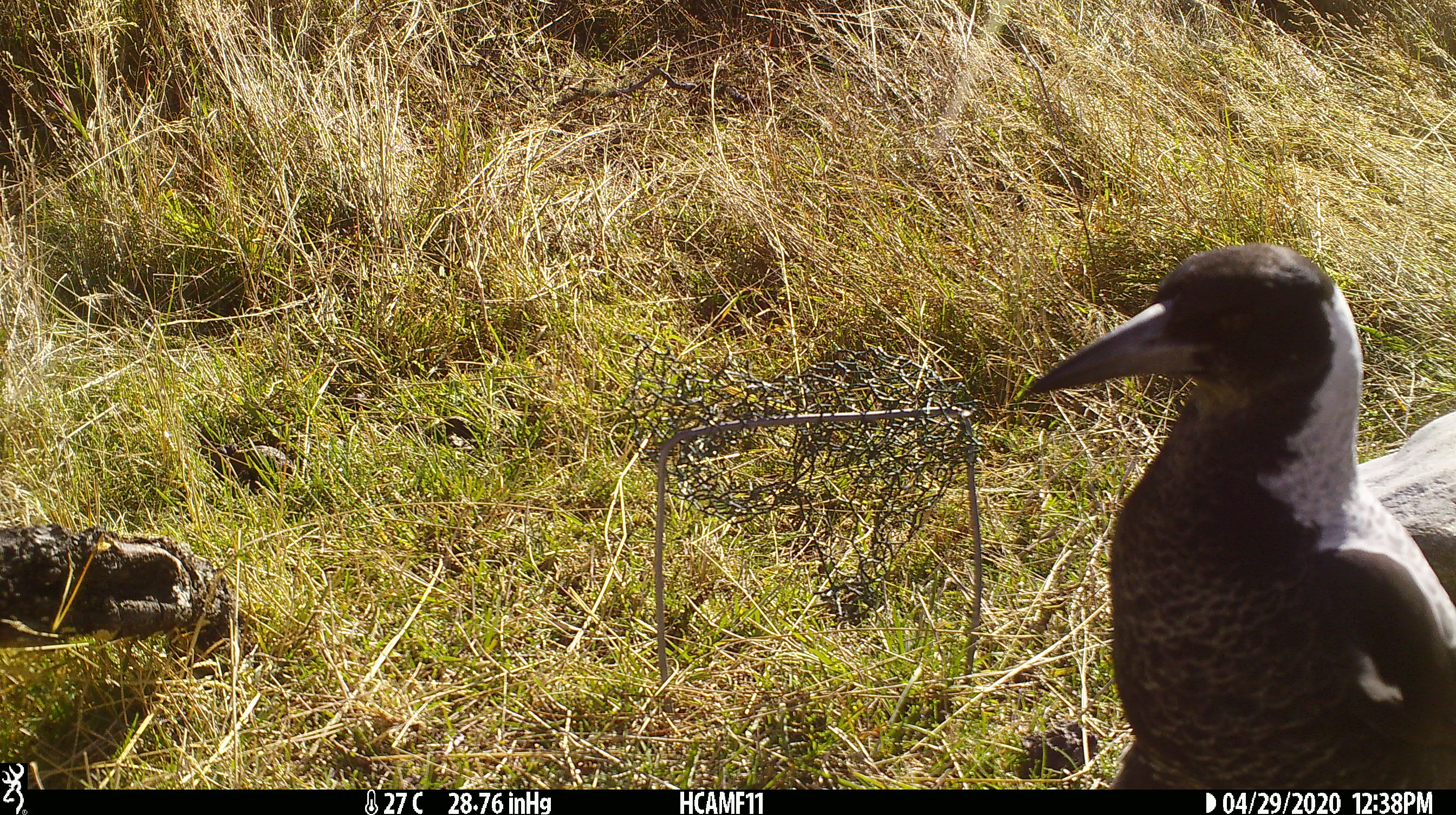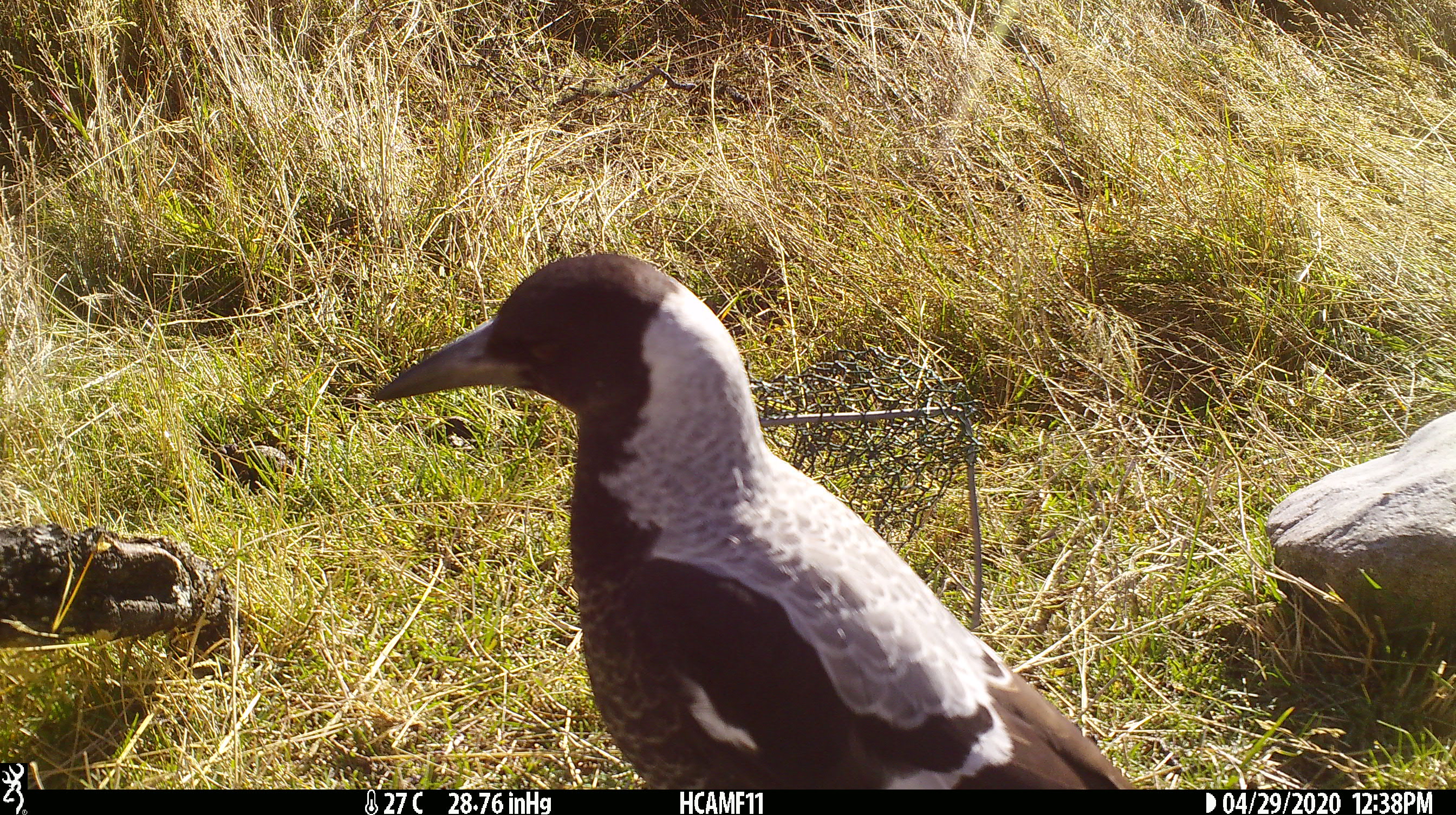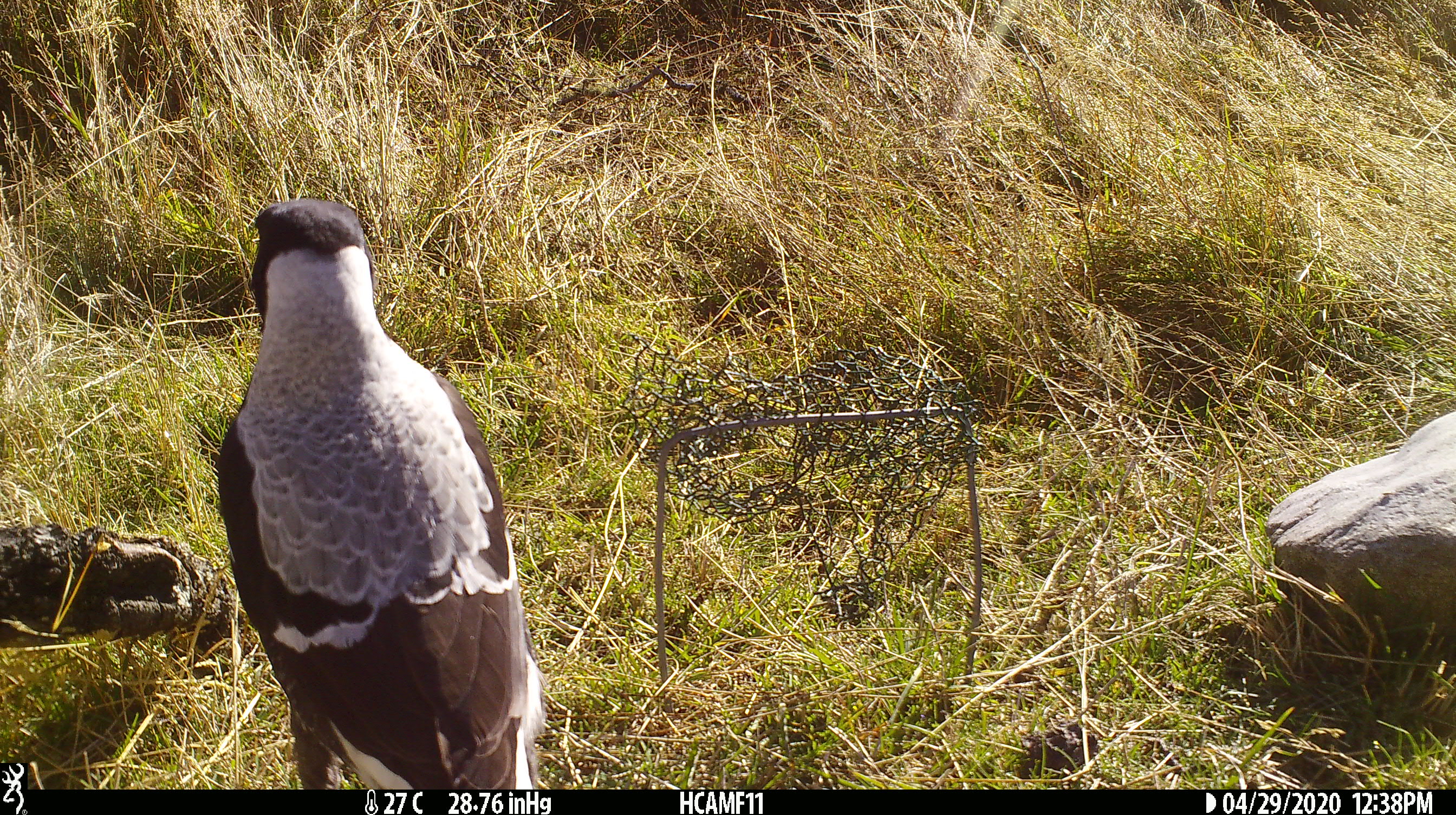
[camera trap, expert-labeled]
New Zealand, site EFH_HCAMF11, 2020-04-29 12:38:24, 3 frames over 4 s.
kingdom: Animalia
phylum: Chordata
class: Aves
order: Passeriformes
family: Artamidae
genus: Gymnorhina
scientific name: Gymnorhina tibicen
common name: australian magpie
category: magpie